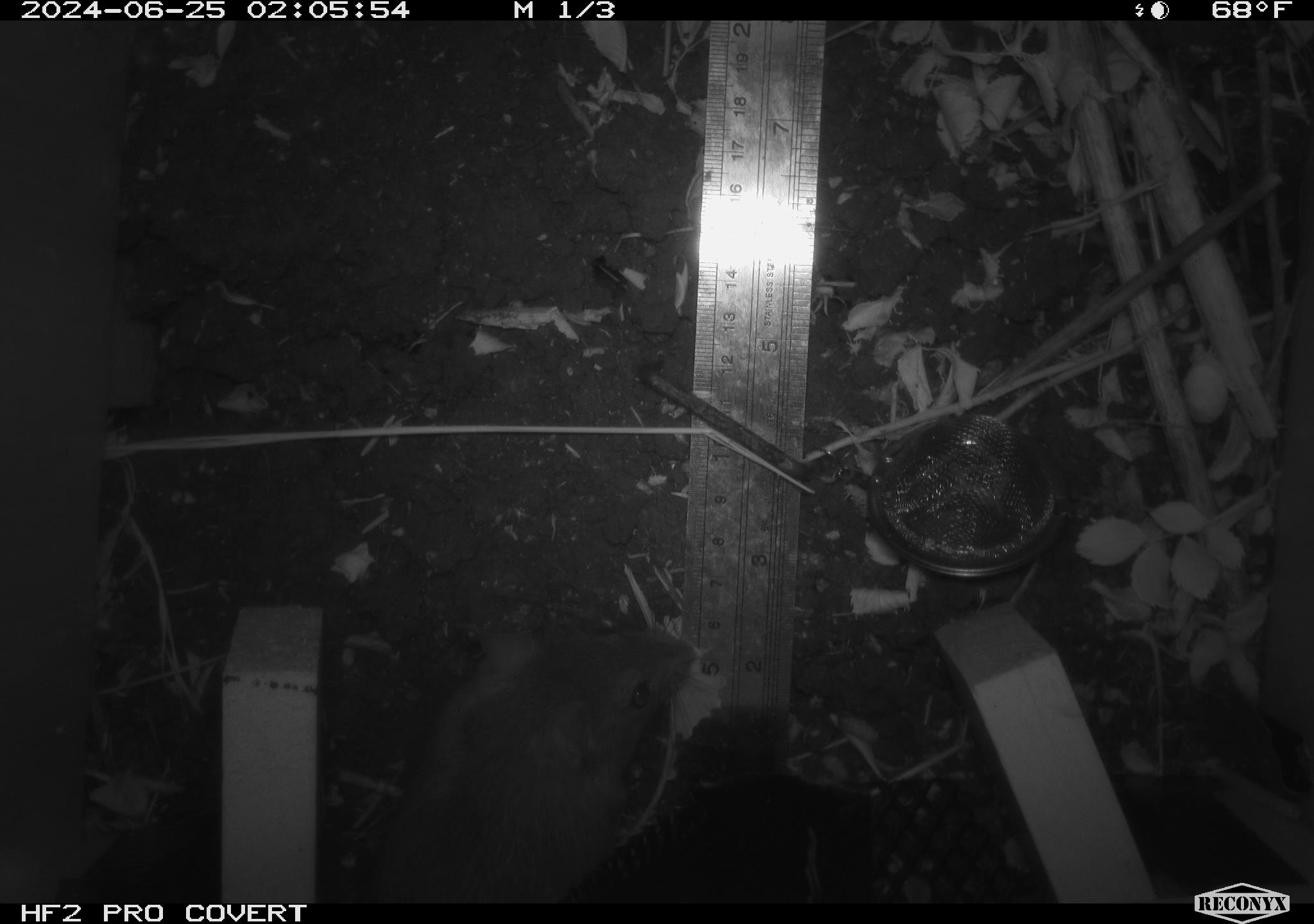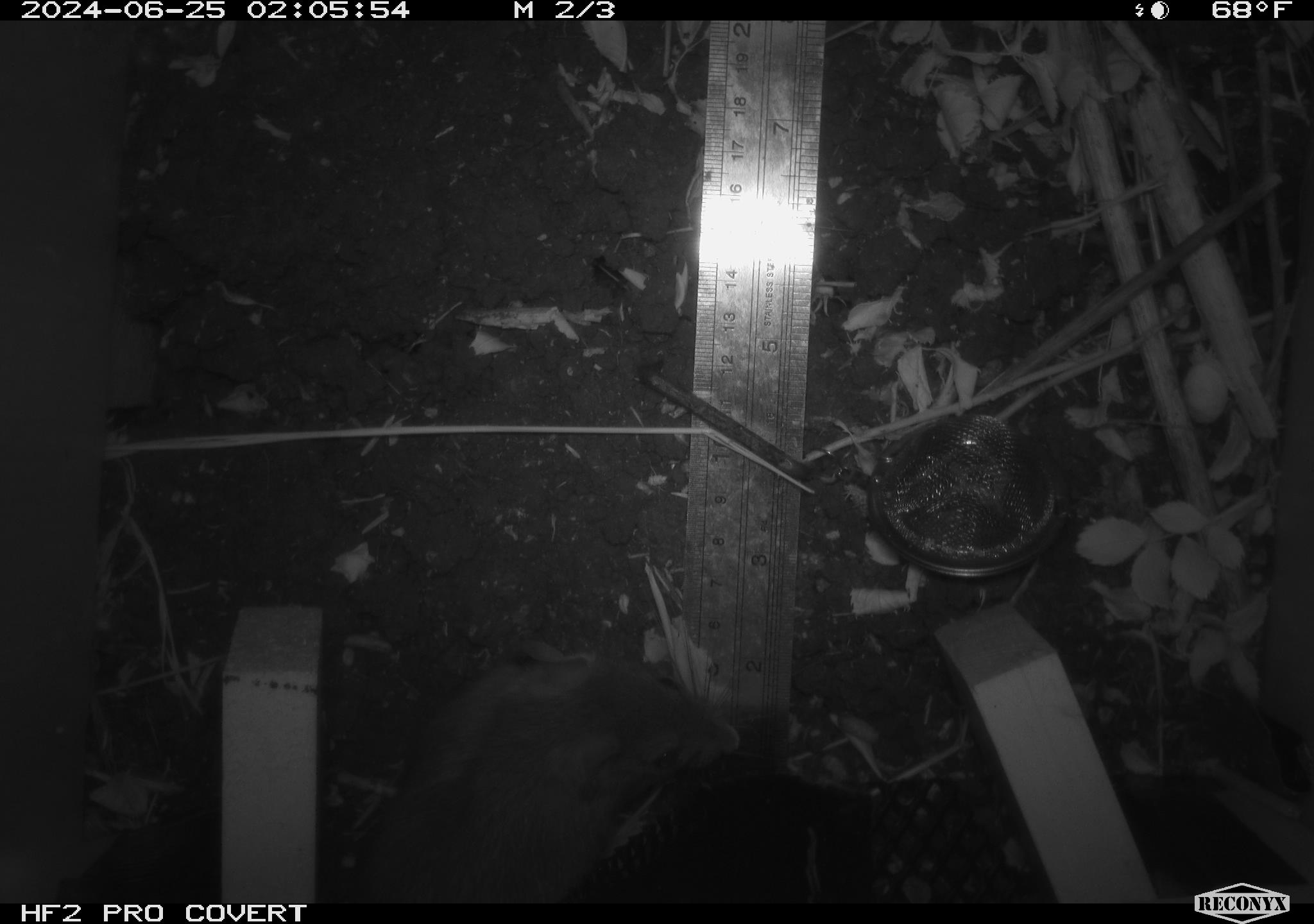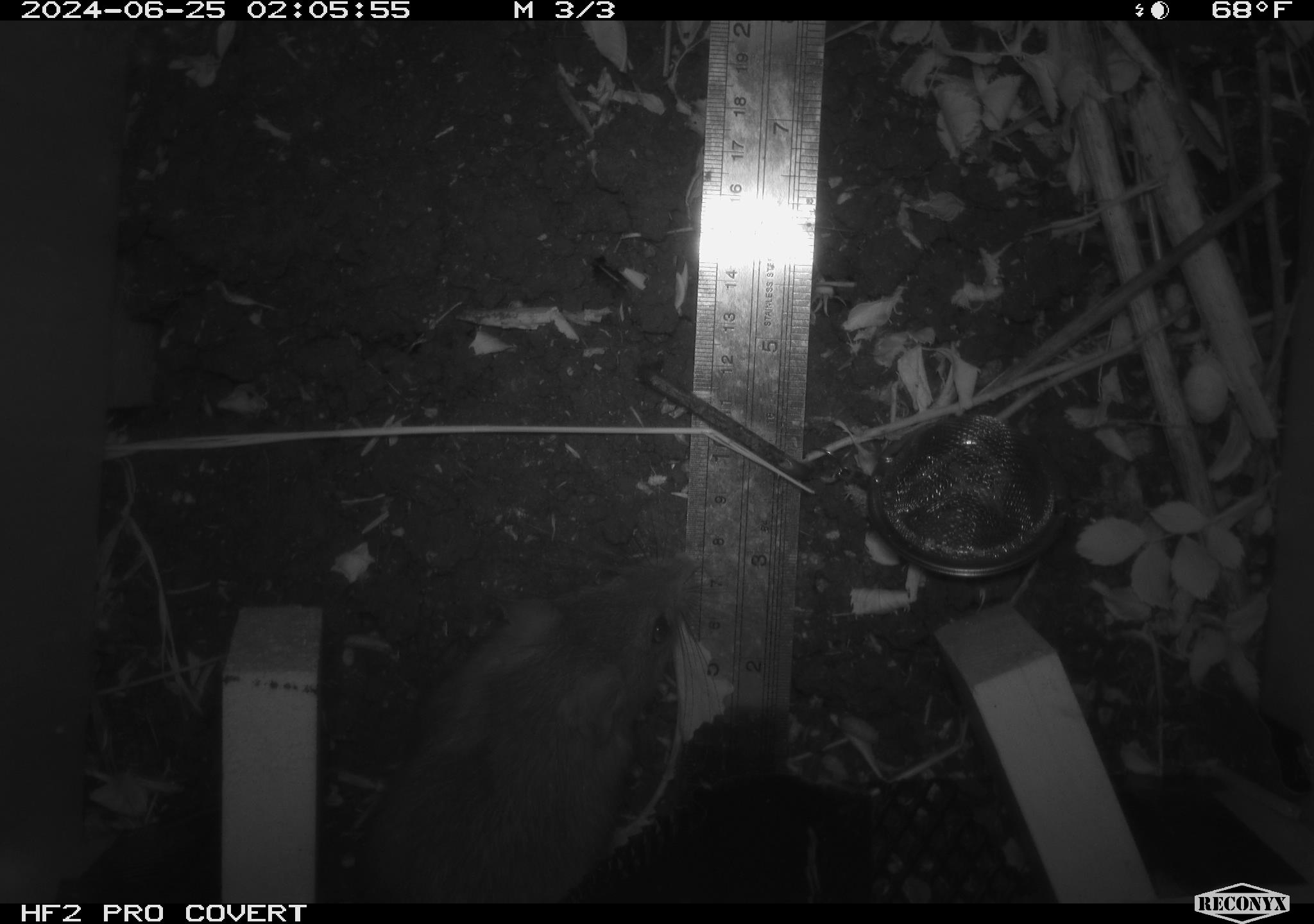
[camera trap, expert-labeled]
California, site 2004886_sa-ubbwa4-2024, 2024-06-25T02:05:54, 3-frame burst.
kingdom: Animalia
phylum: Chordata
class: Mammalia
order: Rodentia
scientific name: Rodentia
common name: woodrat or rat or mouse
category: woodrat or rat or mouse species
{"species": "woodrat or rat or mouse species (woodrat or rat or mouse) (Rodentia)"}